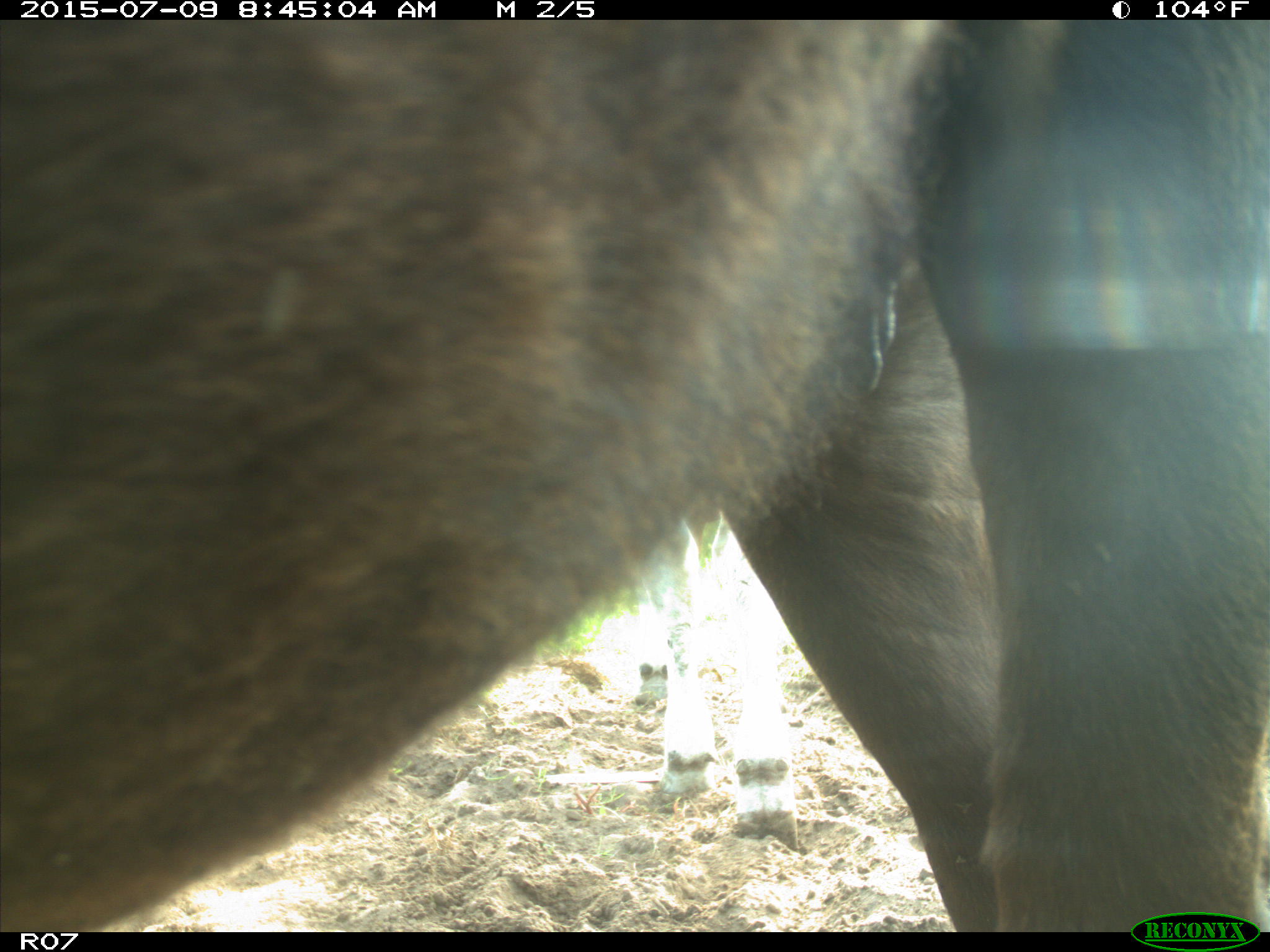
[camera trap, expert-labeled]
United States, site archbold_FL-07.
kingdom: Animalia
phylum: Chordata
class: Mammalia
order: Artiodactyla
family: Bovidae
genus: Bos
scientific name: Bos taurus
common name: domestic cow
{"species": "Bos taurus (domestic cow)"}